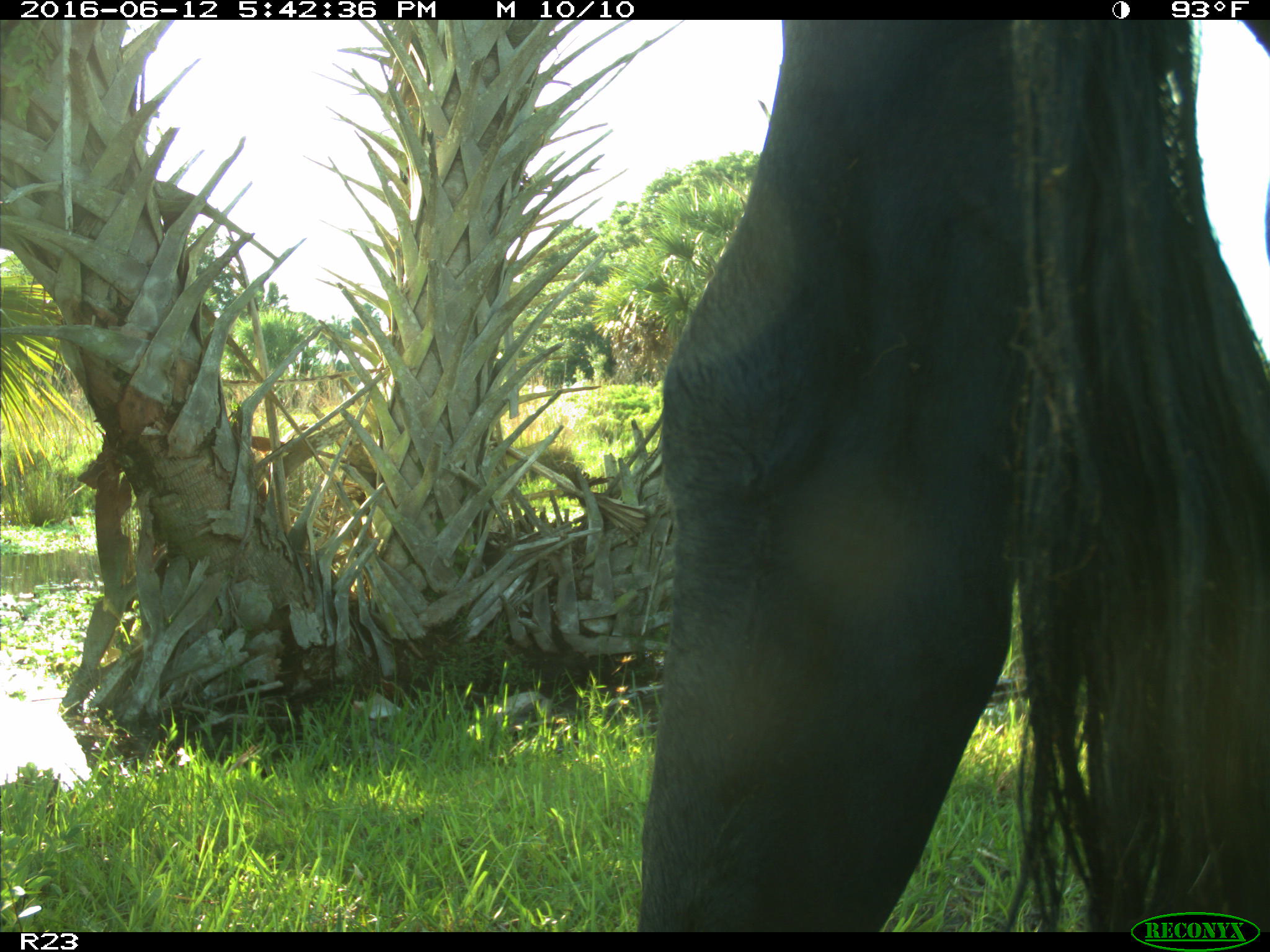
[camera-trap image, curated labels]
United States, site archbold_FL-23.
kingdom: Animalia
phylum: Chordata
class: Mammalia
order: Artiodactyla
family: Bovidae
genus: Bos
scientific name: Bos taurus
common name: domestic cow